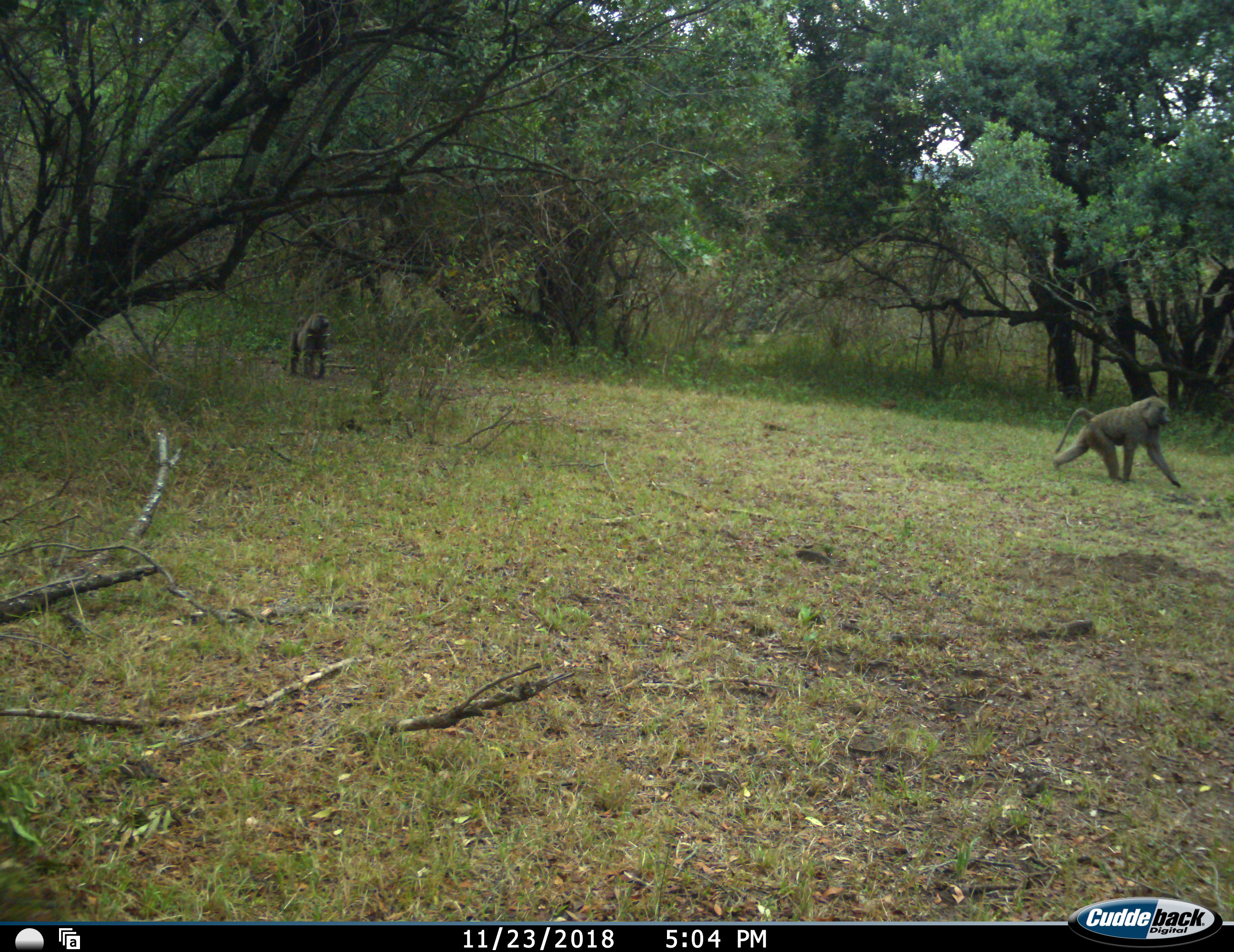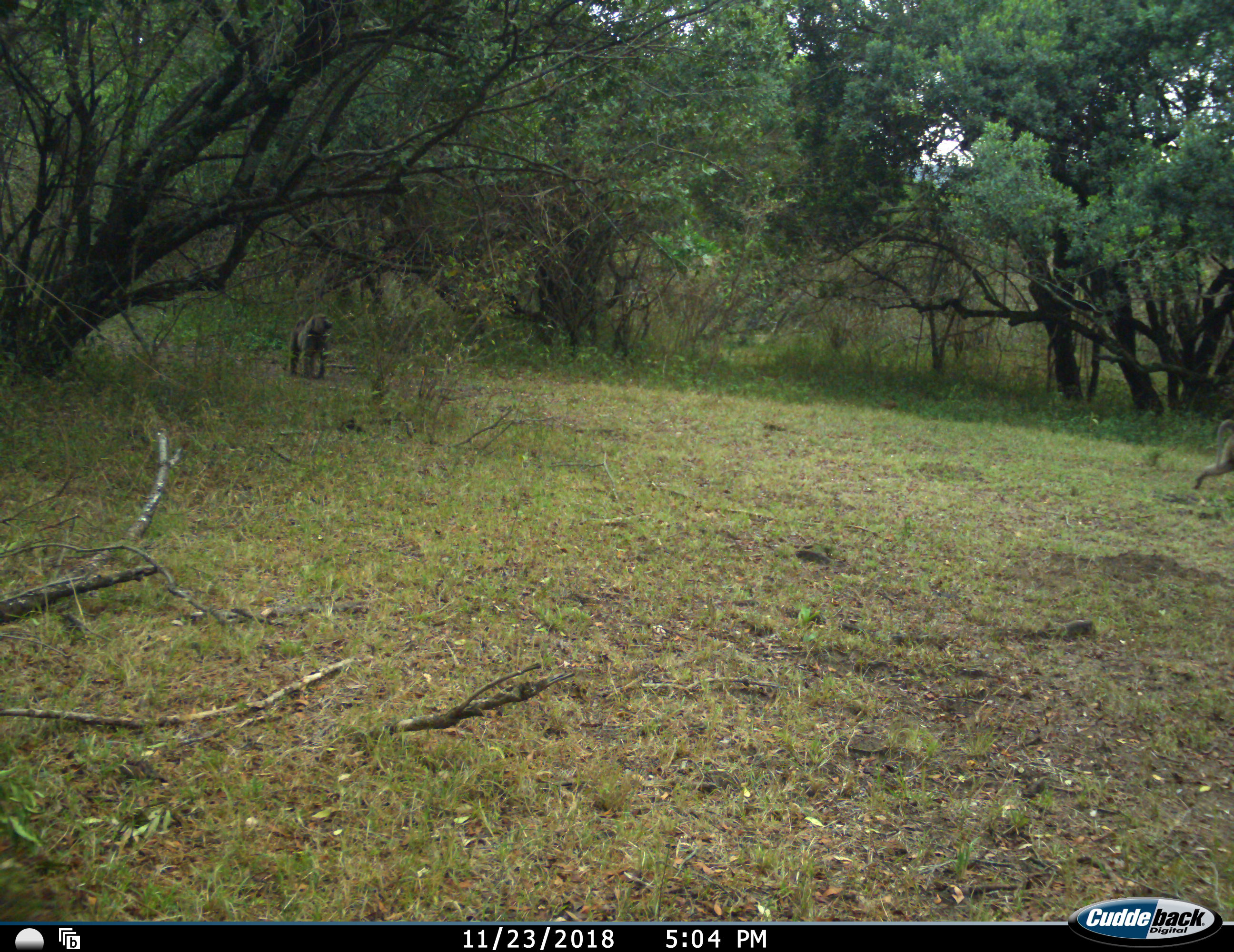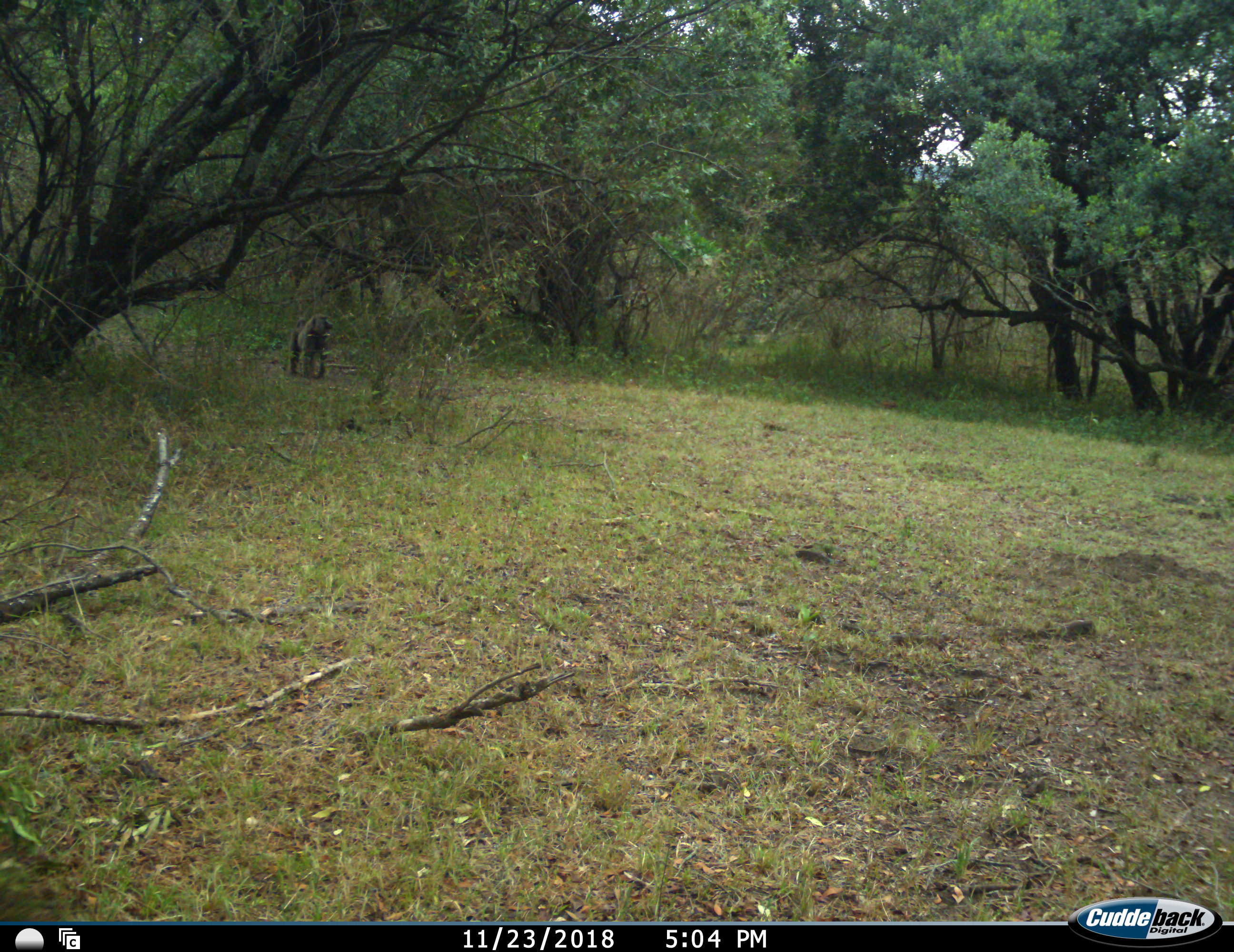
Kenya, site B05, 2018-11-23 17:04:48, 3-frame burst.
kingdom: Animalia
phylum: Chordata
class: Mammalia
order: Primates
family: Cercopithecidae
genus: Papio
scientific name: Papio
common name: baboon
Baboon (Papio), count 2. Behavior (volunteer vote fractions): standing 60%, resting 0%, moving 100%, interacting 0%. Young present (vote fraction): 0%. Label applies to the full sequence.